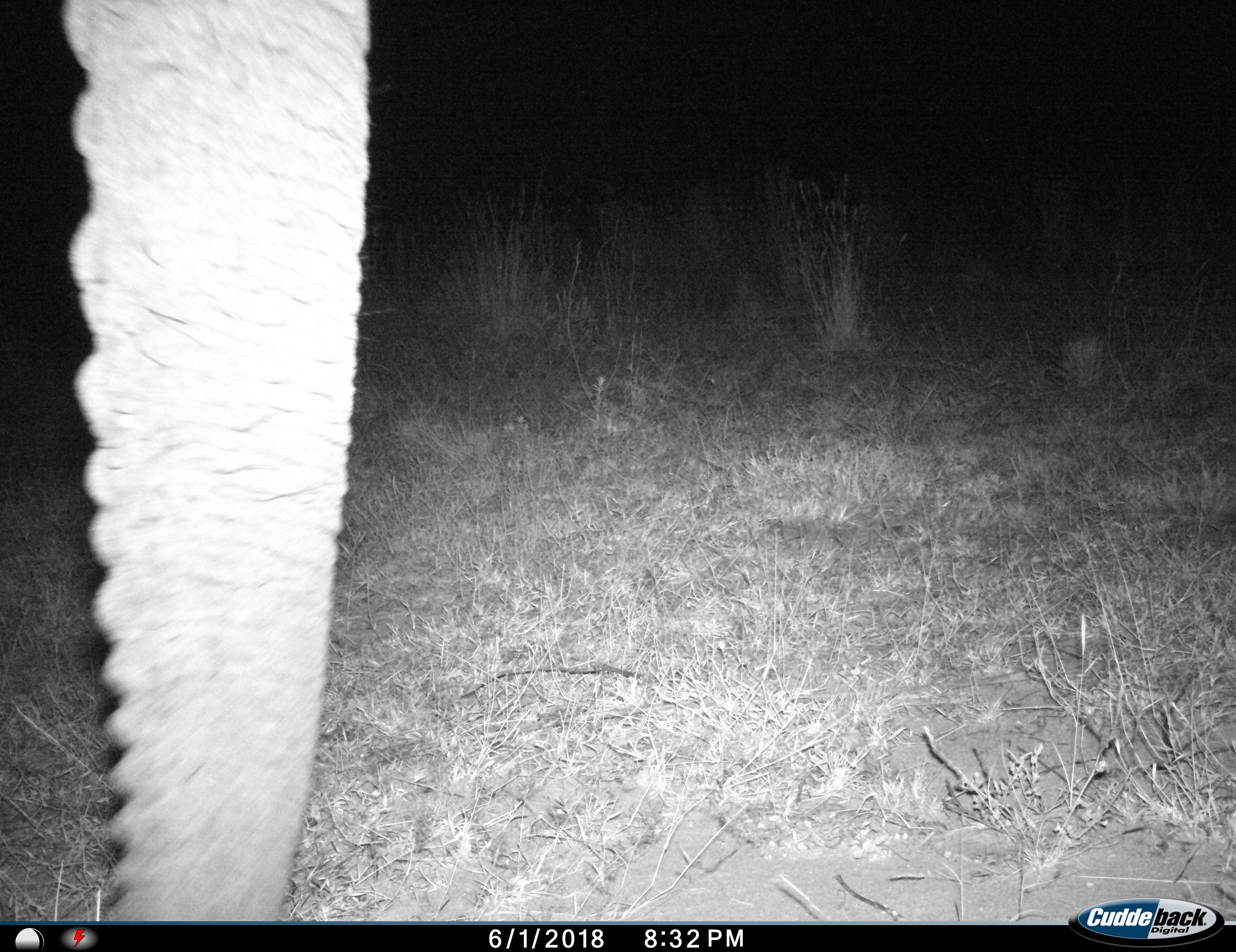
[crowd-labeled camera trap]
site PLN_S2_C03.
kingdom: Animalia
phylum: Chordata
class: Mammalia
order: Proboscidea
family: Elephantidae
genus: Loxodonta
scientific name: Loxodonta africana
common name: african bush elephant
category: elephant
Elephant (african bush elephant) (Loxodonta africana), count 1. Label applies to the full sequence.